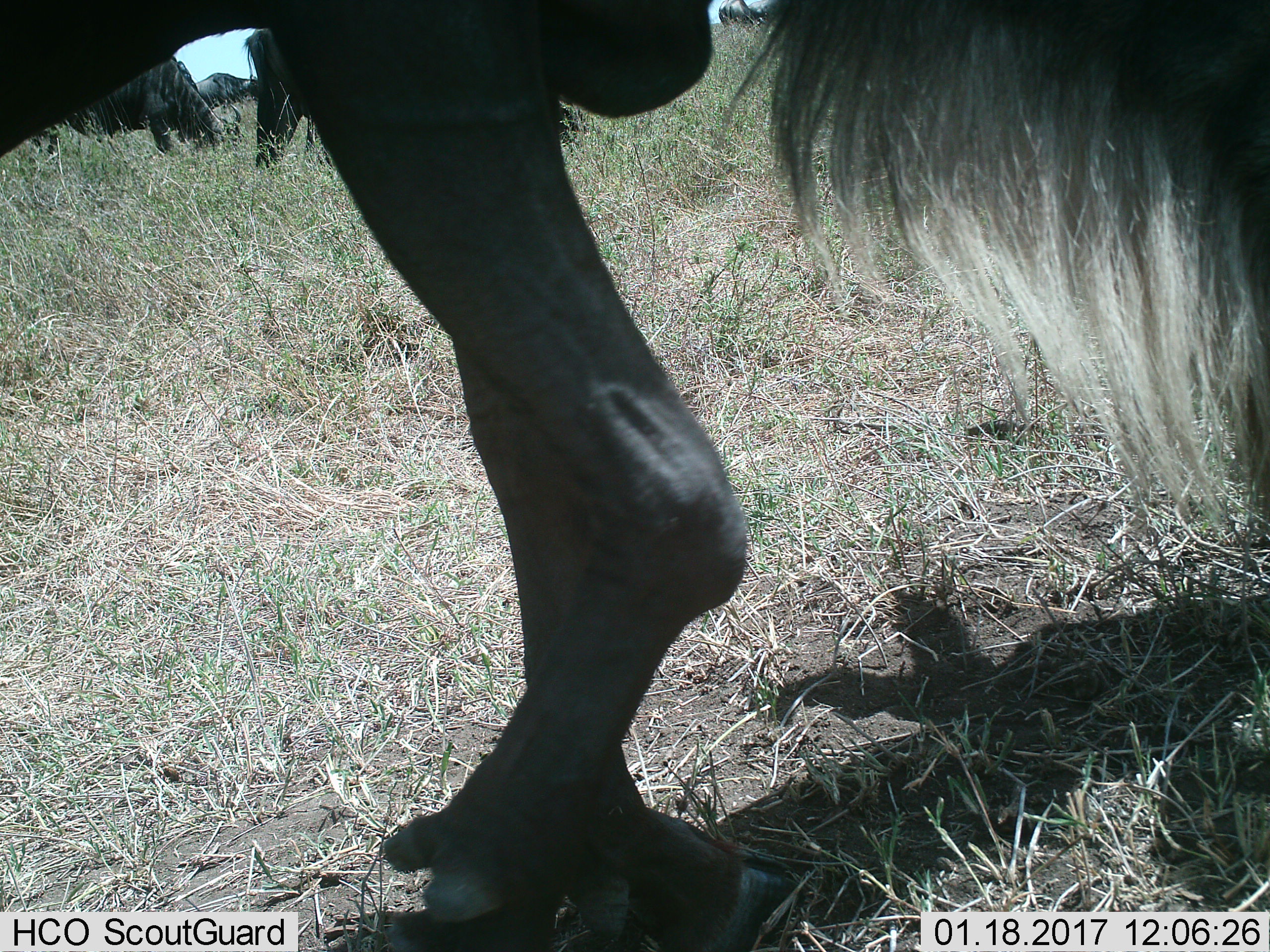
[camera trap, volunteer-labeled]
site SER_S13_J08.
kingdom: Animalia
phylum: Chordata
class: Mammalia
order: Artiodactyla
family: Bovidae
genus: Connochaetes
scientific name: Connochaetes taurinus taurinus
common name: blue wildebeest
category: wildebeestblue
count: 4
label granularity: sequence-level